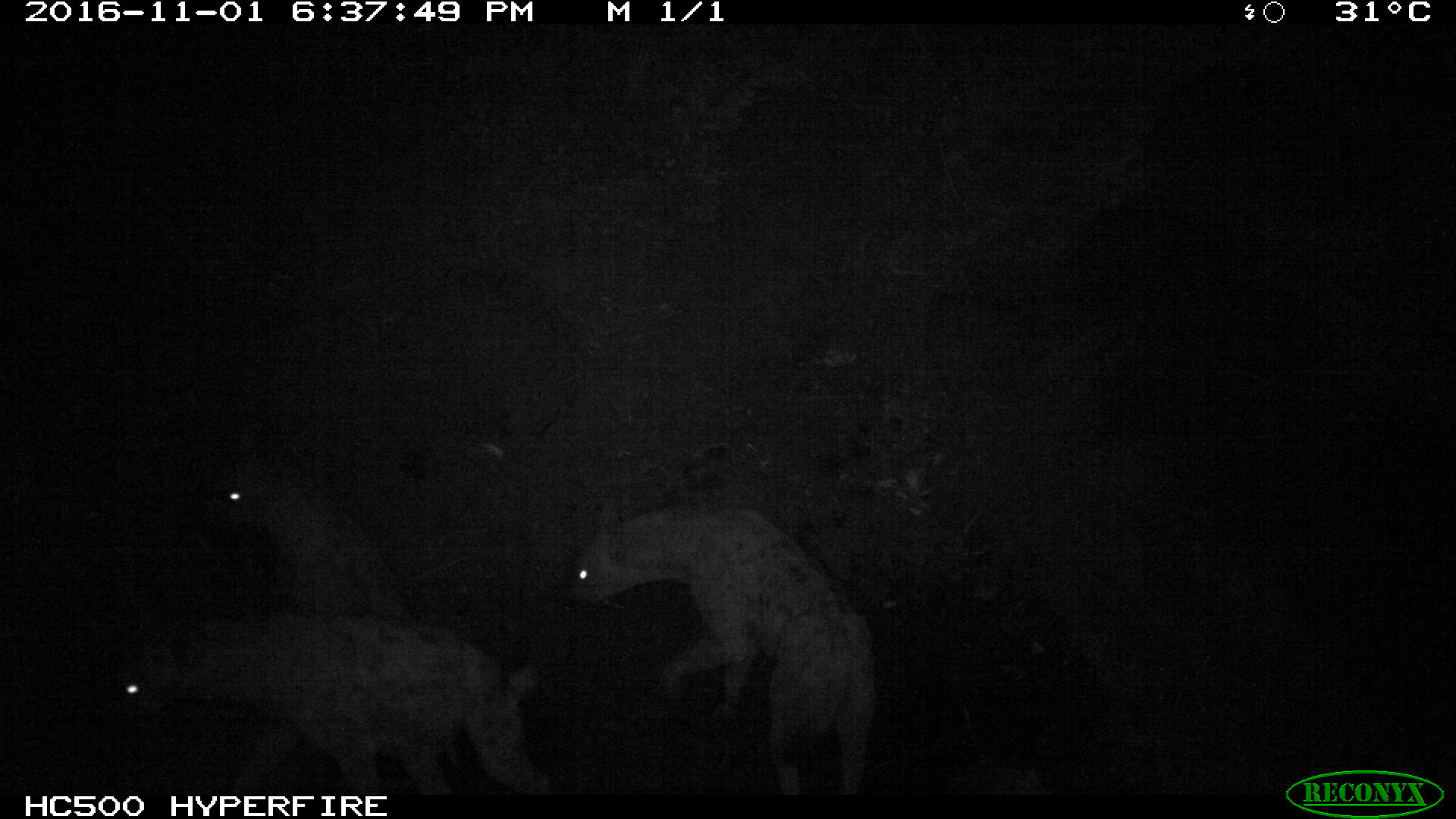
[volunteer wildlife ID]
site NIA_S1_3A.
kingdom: Animalia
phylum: Chordata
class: Mammalia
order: Carnivora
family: Hyaenidae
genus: Crocuta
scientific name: Crocuta crocuta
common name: spotted hyena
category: hyenaspotted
Hyenaspotted (spotted hyena) (Crocuta crocuta), count 3. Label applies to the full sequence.